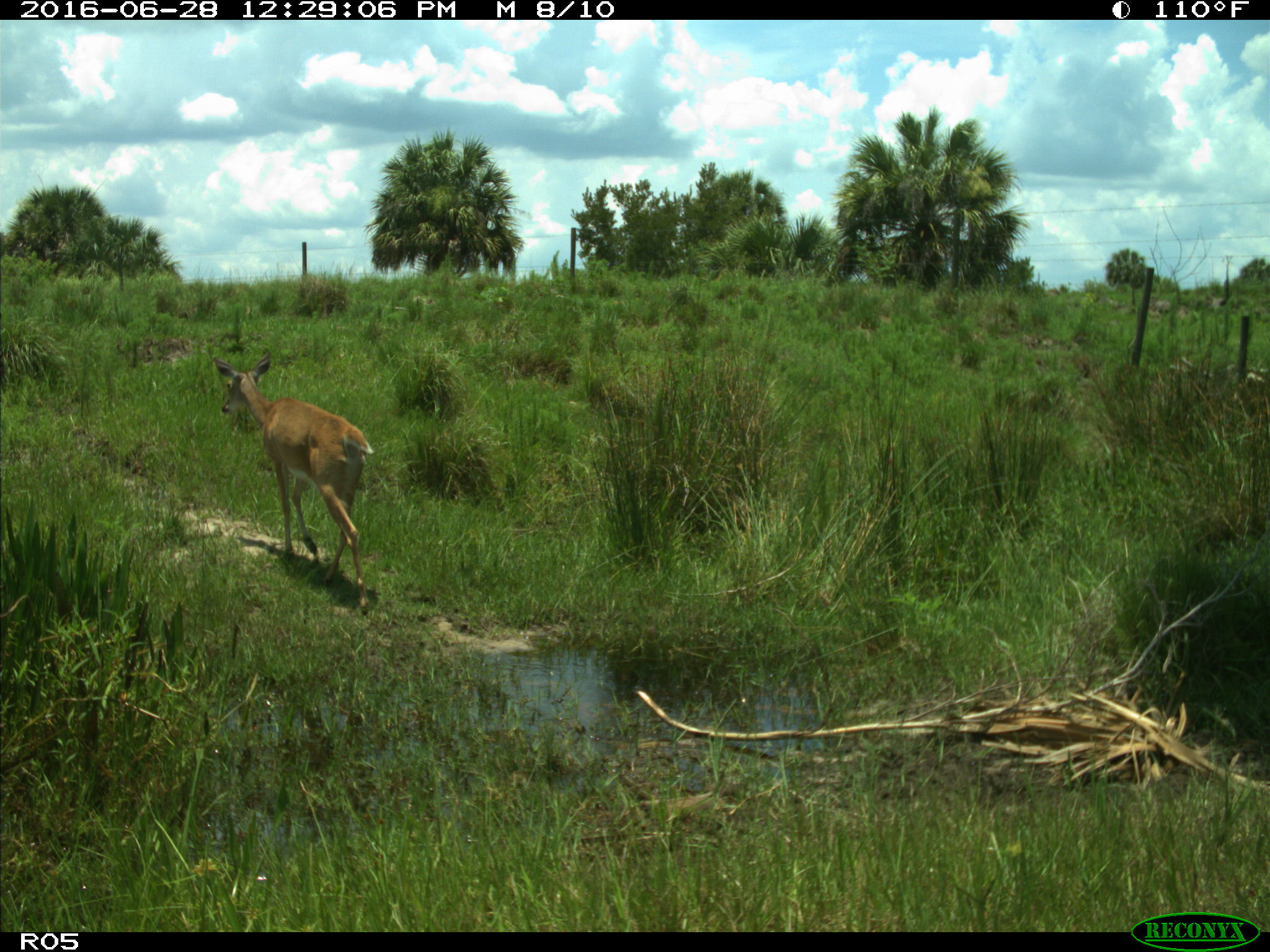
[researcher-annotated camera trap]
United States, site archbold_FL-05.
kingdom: Animalia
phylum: Chordata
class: Mammalia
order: Artiodactyla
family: Cervidae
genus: Odocoileus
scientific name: Odocoileus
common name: deer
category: unidentified deer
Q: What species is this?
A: Unidentified deer (deer) (Odocoileus).